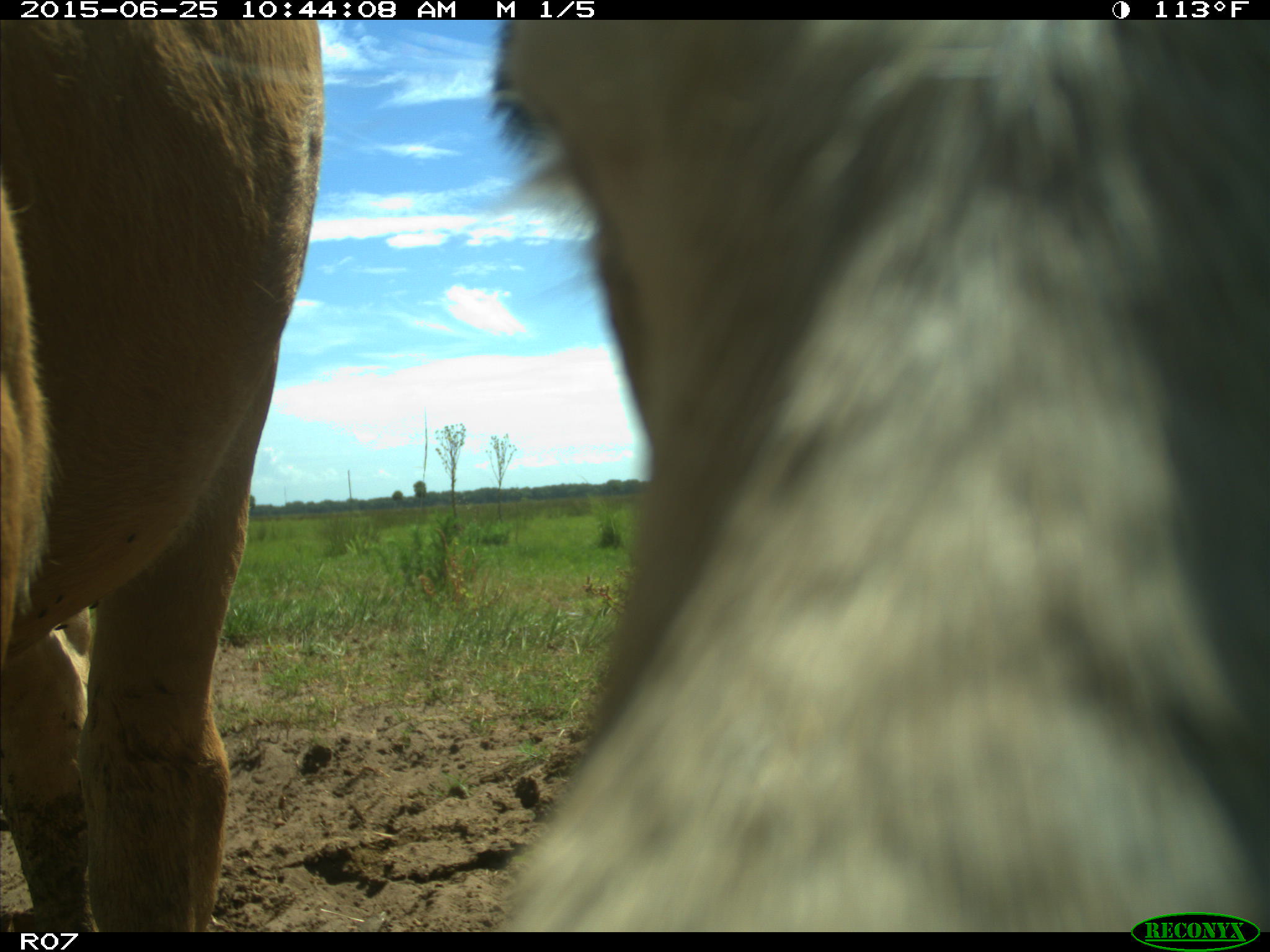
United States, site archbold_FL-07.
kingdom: Animalia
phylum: Chordata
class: Mammalia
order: Artiodactyla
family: Bovidae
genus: Bos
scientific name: Bos taurus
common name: domestic cow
Bos taurus (domestic cow).